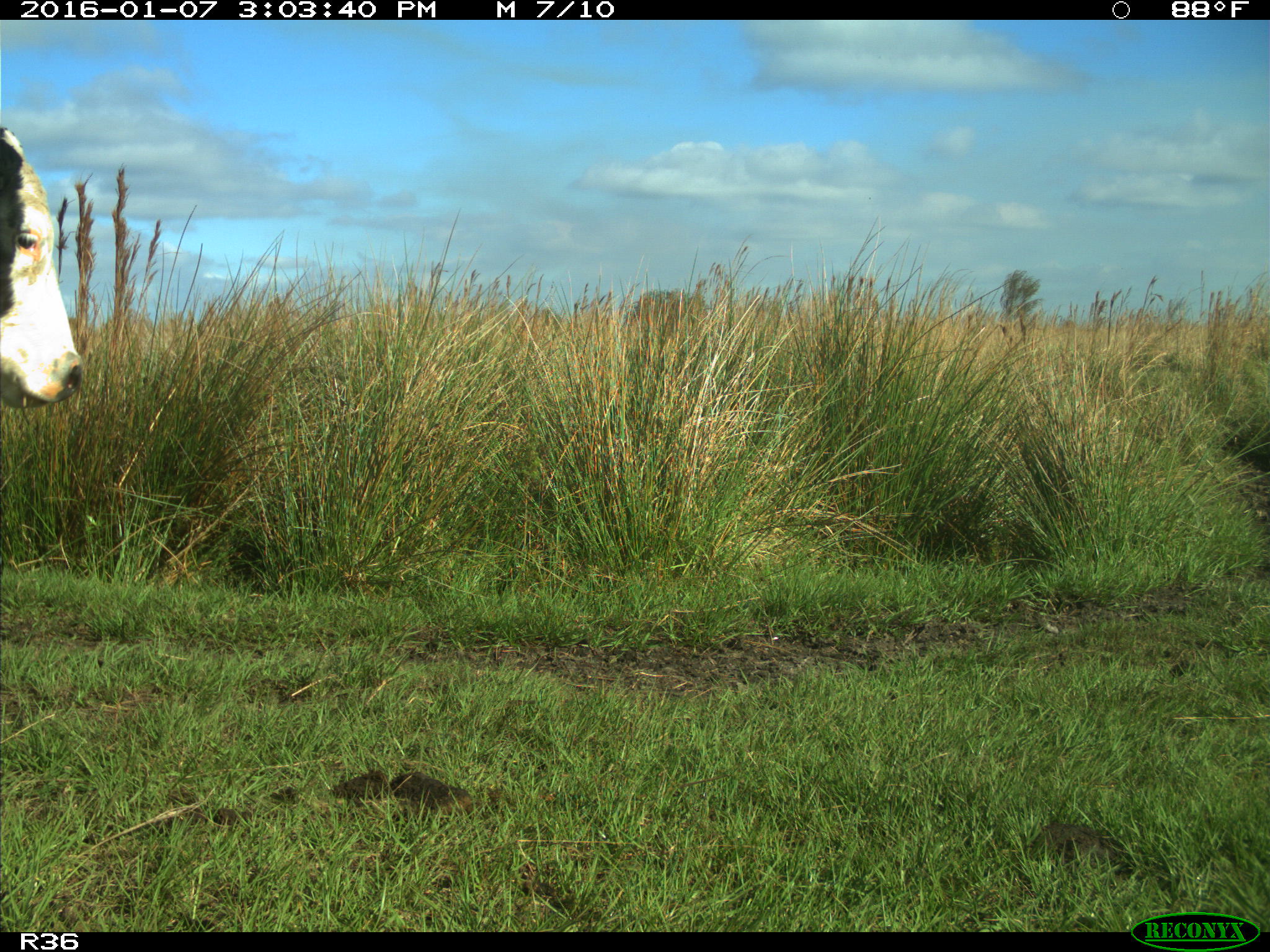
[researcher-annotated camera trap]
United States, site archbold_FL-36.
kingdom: Animalia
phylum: Chordata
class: Mammalia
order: Artiodactyla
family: Bovidae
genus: Bos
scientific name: Bos taurus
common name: domestic cow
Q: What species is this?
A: Bos taurus (domestic cow).